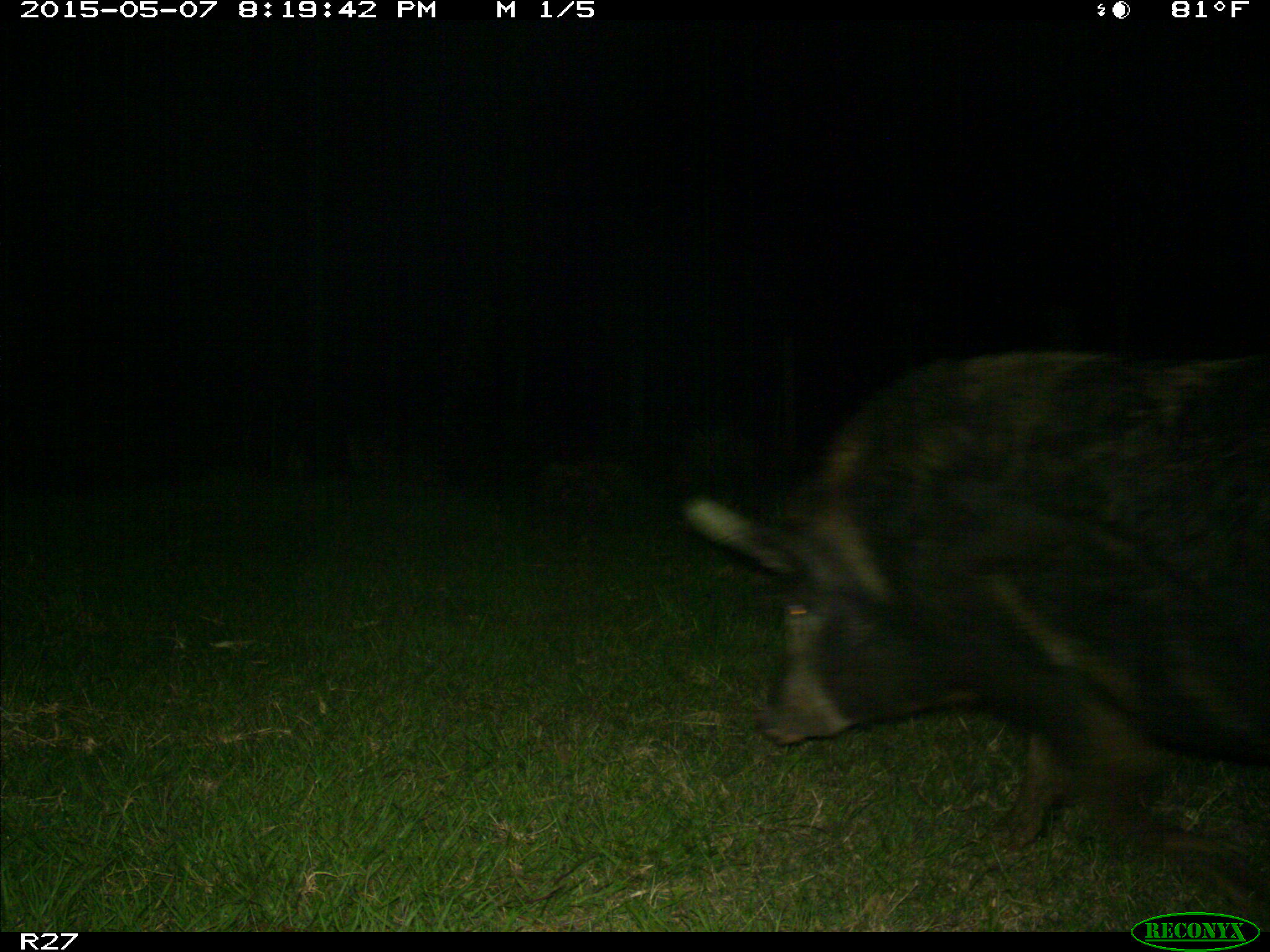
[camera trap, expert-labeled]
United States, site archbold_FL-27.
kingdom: Animalia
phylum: Chordata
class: Mammalia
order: Artiodactyla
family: Suidae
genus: Sus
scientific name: Sus scrofa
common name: wild boar